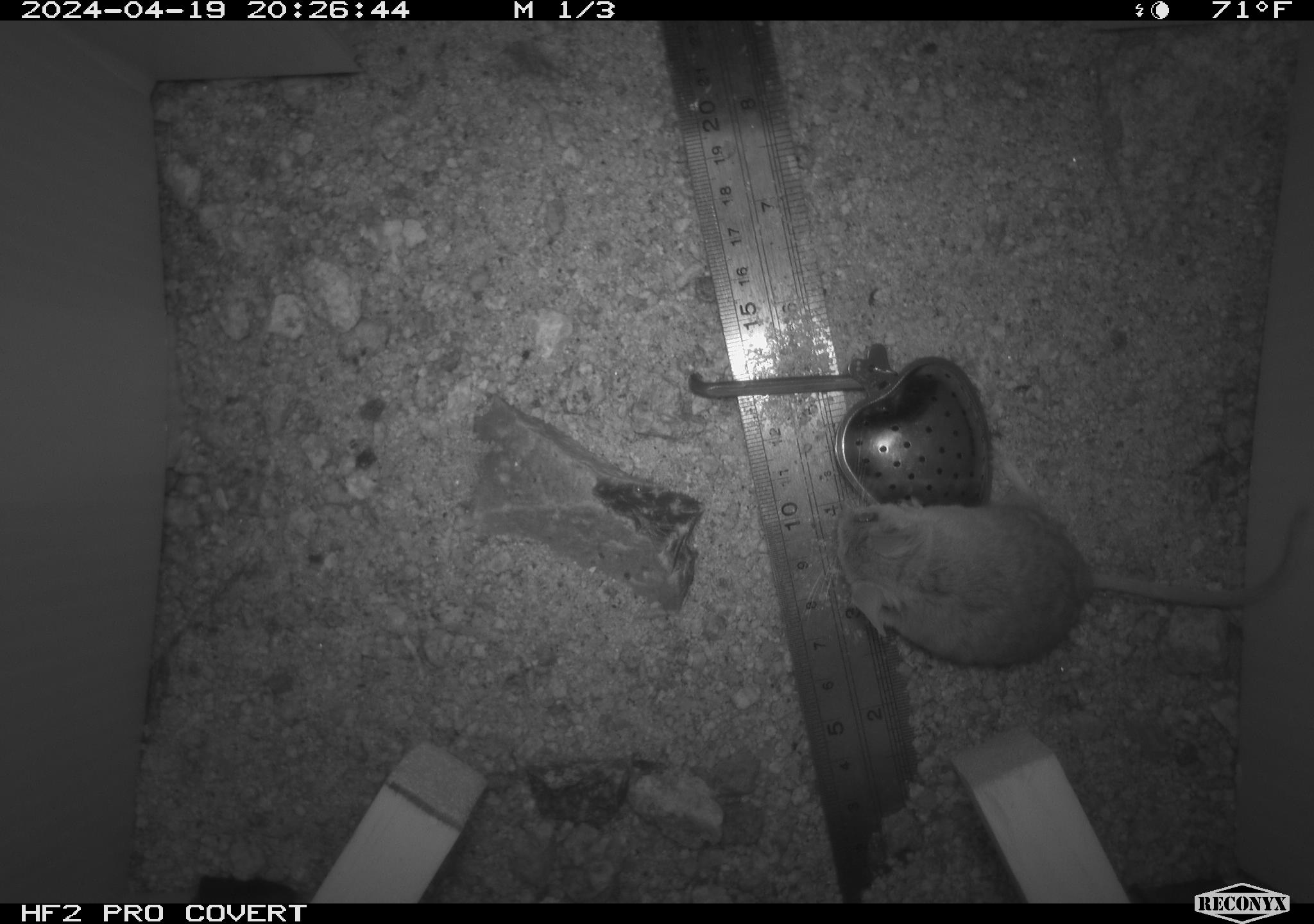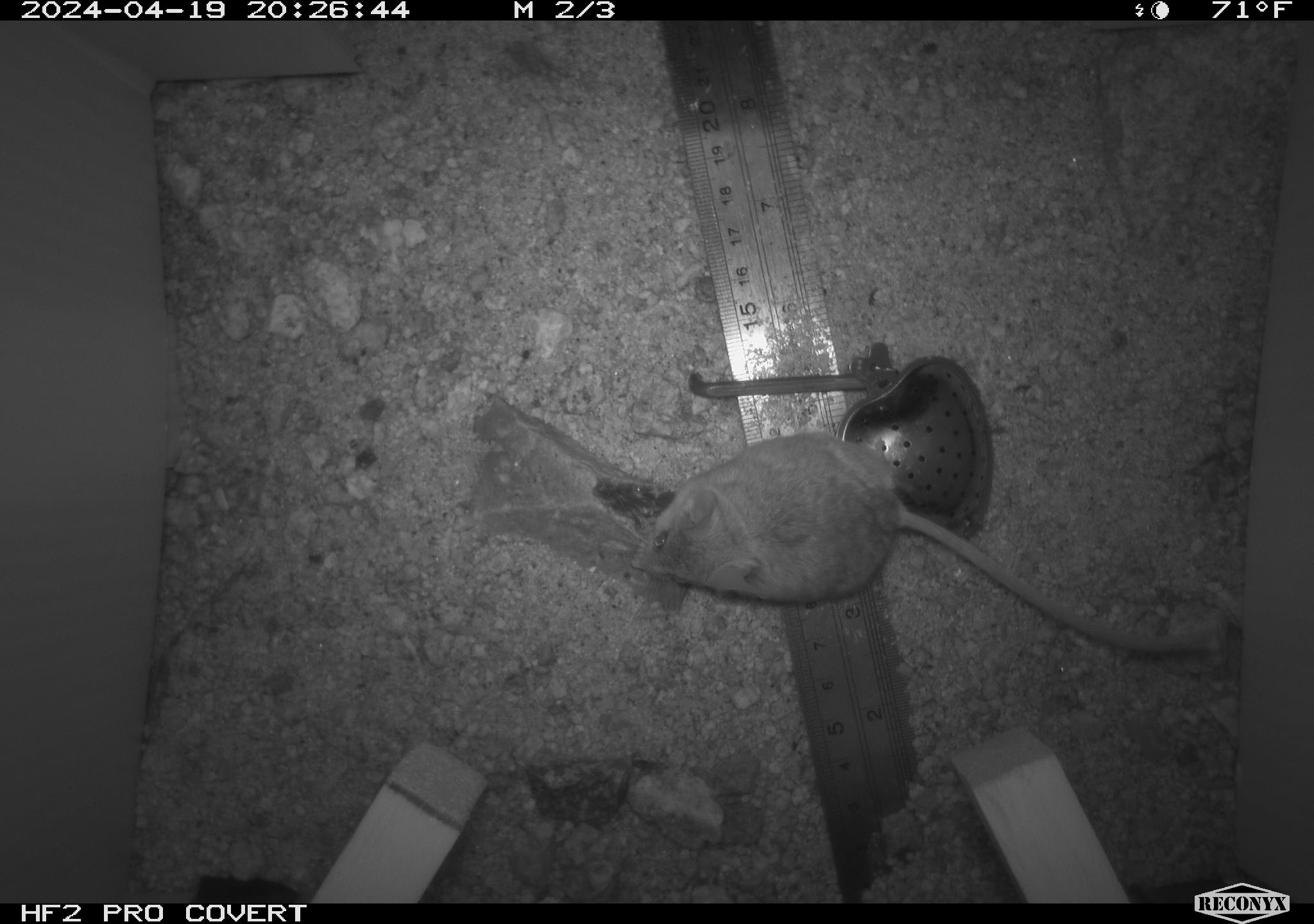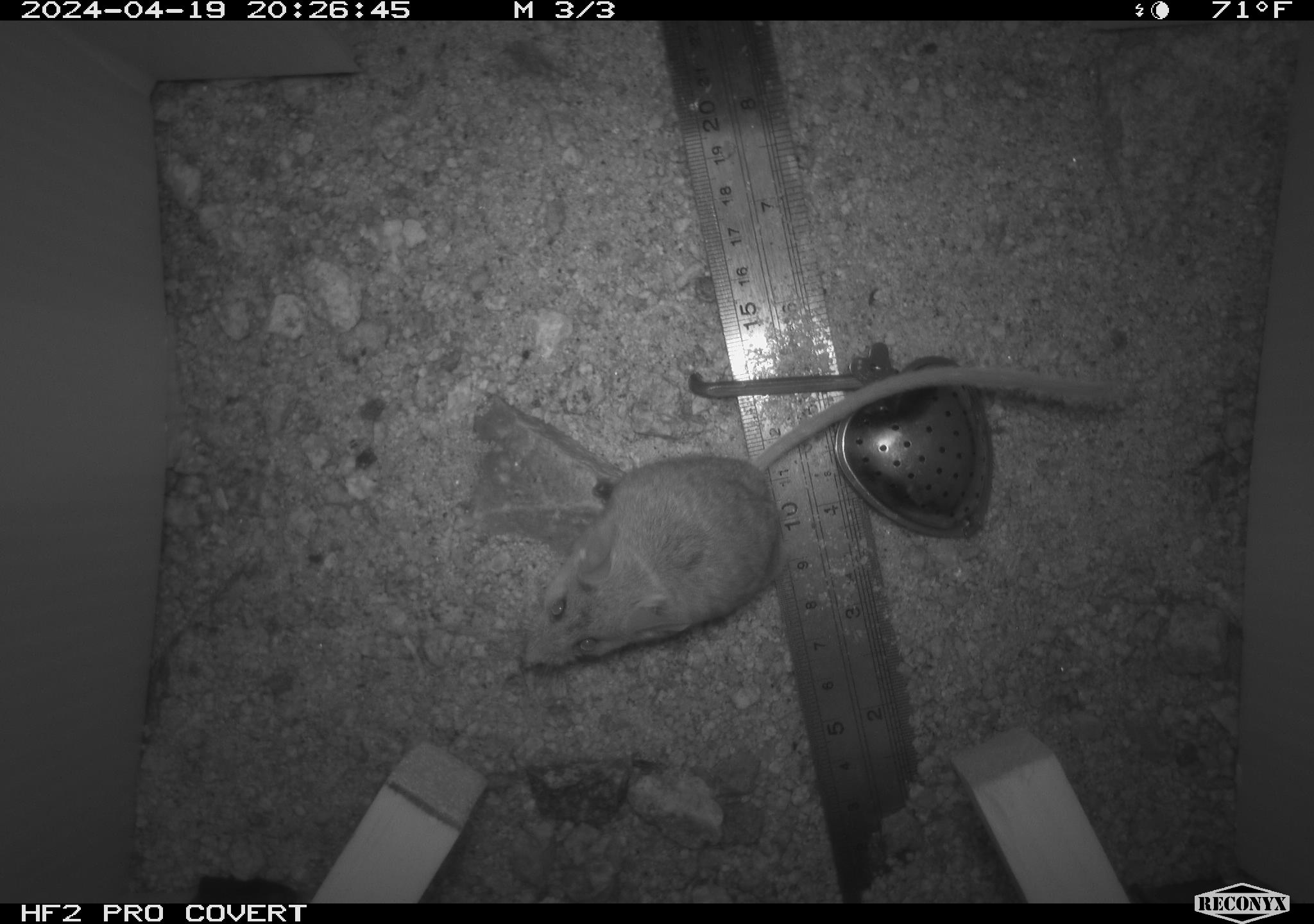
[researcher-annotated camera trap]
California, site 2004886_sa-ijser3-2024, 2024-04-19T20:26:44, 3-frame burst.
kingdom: Animalia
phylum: Chordata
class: Mammalia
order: Rodentia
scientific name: Rodentia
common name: mouse species